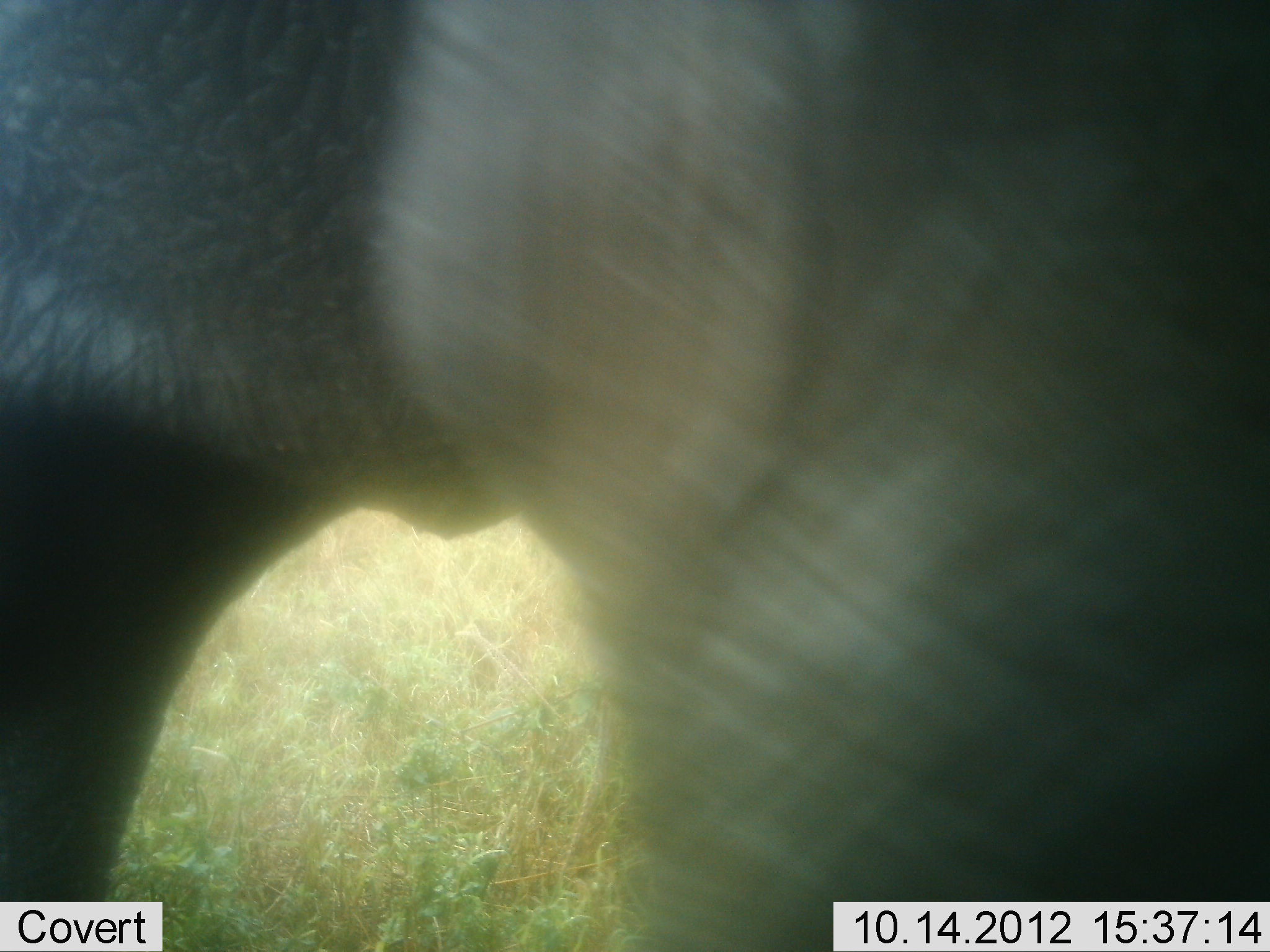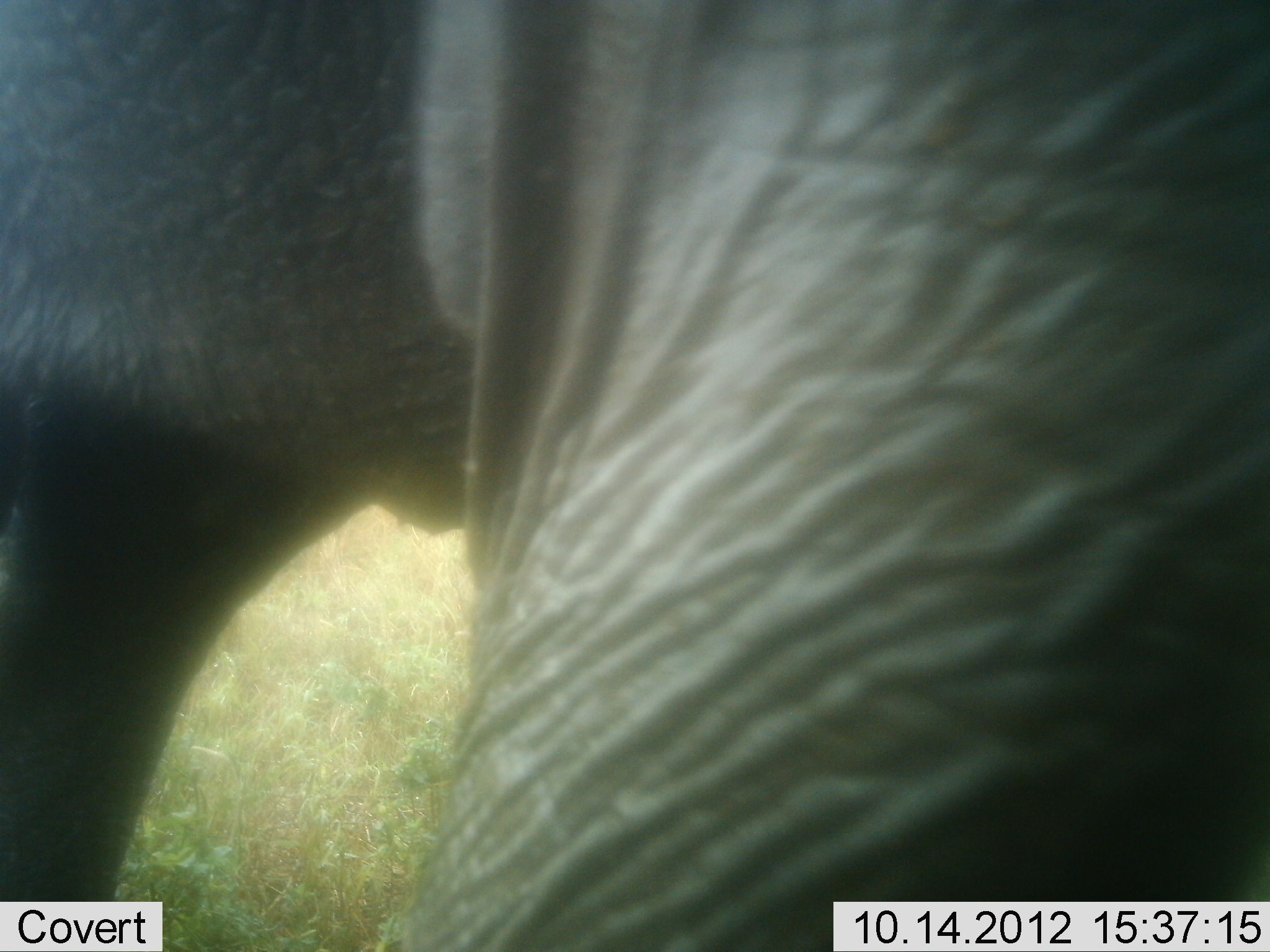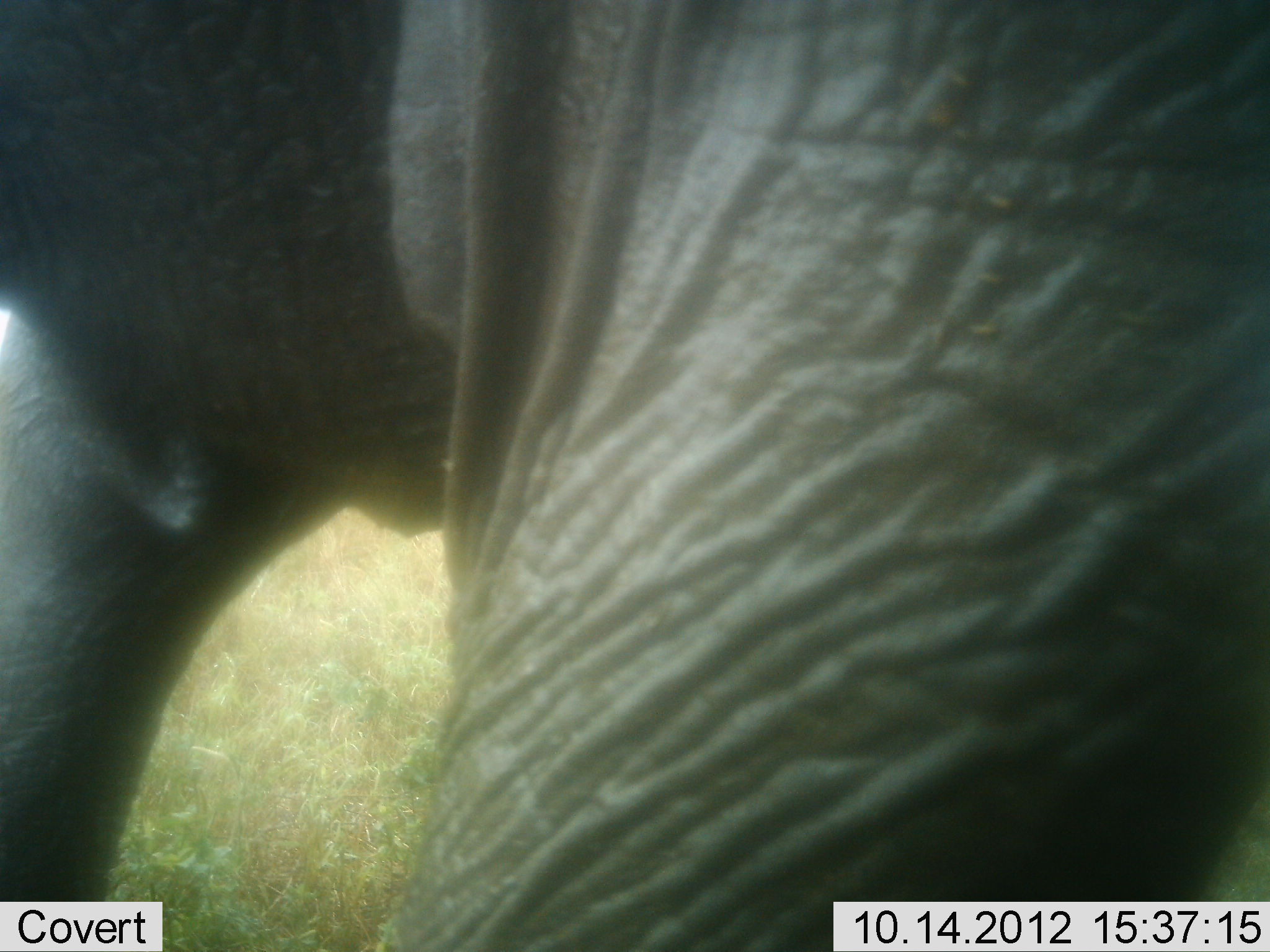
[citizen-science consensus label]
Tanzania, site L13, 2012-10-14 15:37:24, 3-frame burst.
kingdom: Animalia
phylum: Chordata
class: Mammalia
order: Proboscidea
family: Elephantidae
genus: Loxodonta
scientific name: Loxodonta africana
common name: african bush elephant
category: elephant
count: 1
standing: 80%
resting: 0%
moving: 10%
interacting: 0%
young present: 0%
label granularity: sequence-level